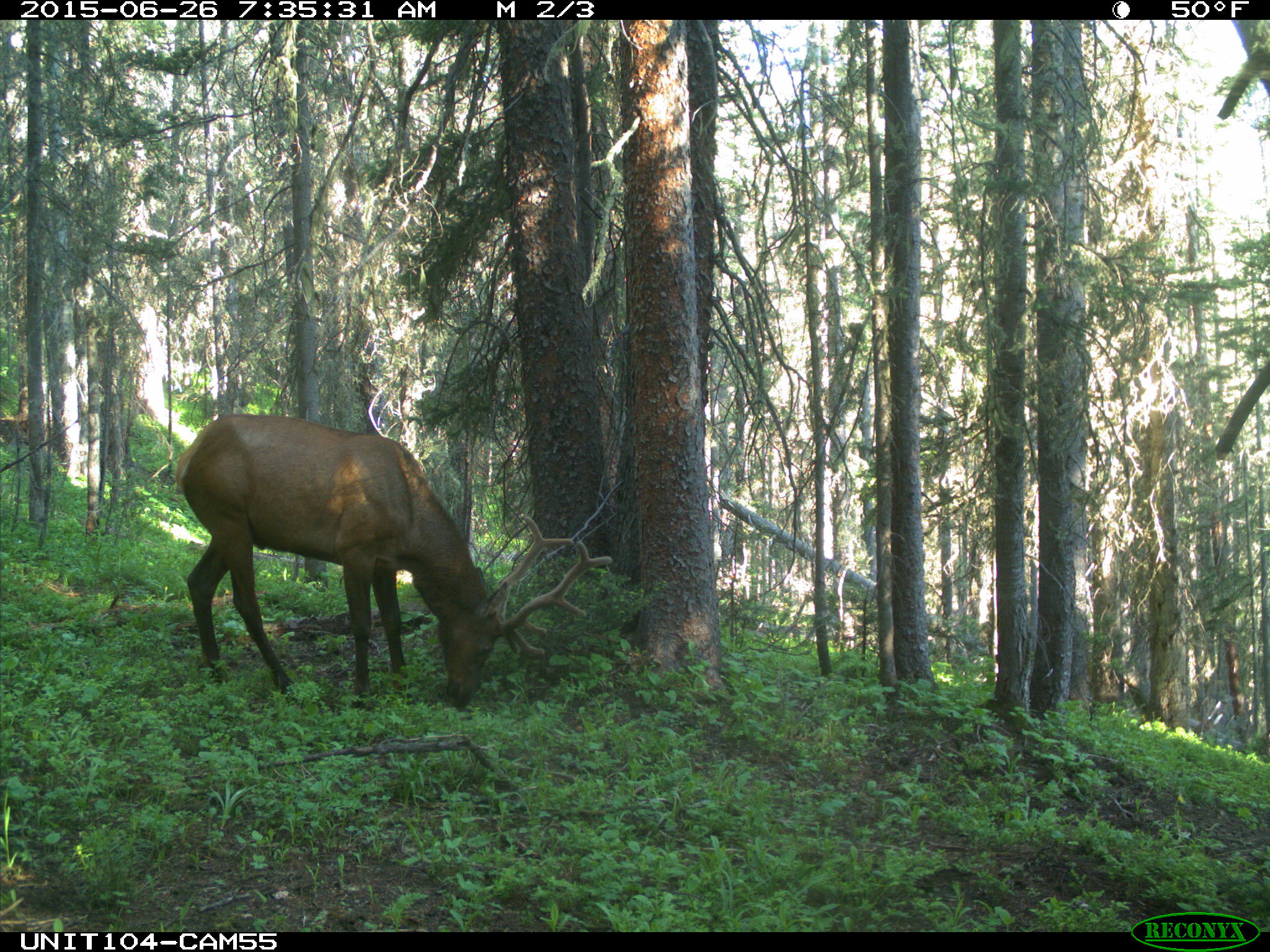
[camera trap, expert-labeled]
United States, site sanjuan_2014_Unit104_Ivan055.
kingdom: Animalia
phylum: Chordata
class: Mammalia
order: Artiodactyla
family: Cervidae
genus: Cervus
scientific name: Cervus elaphus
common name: red deer